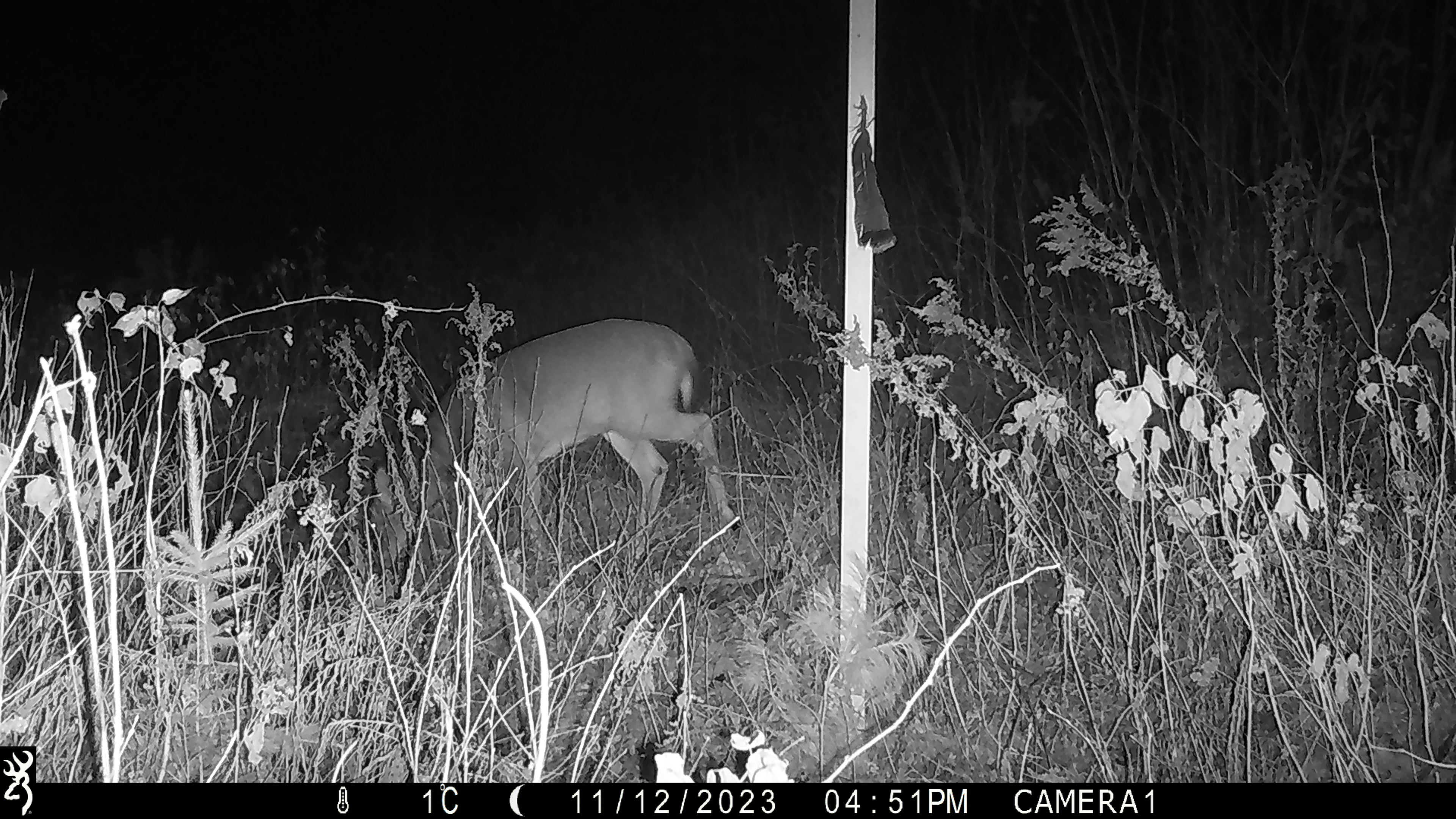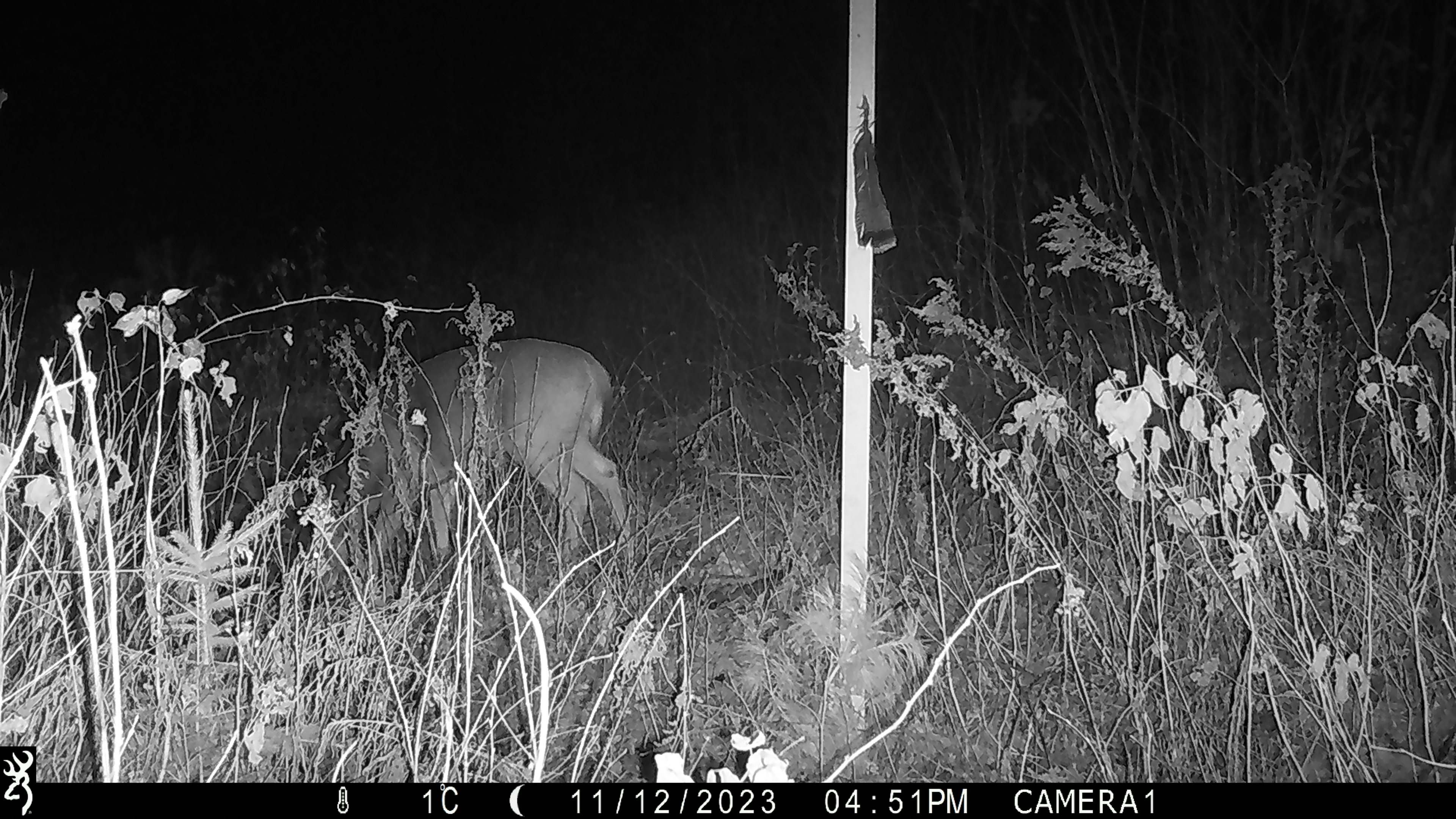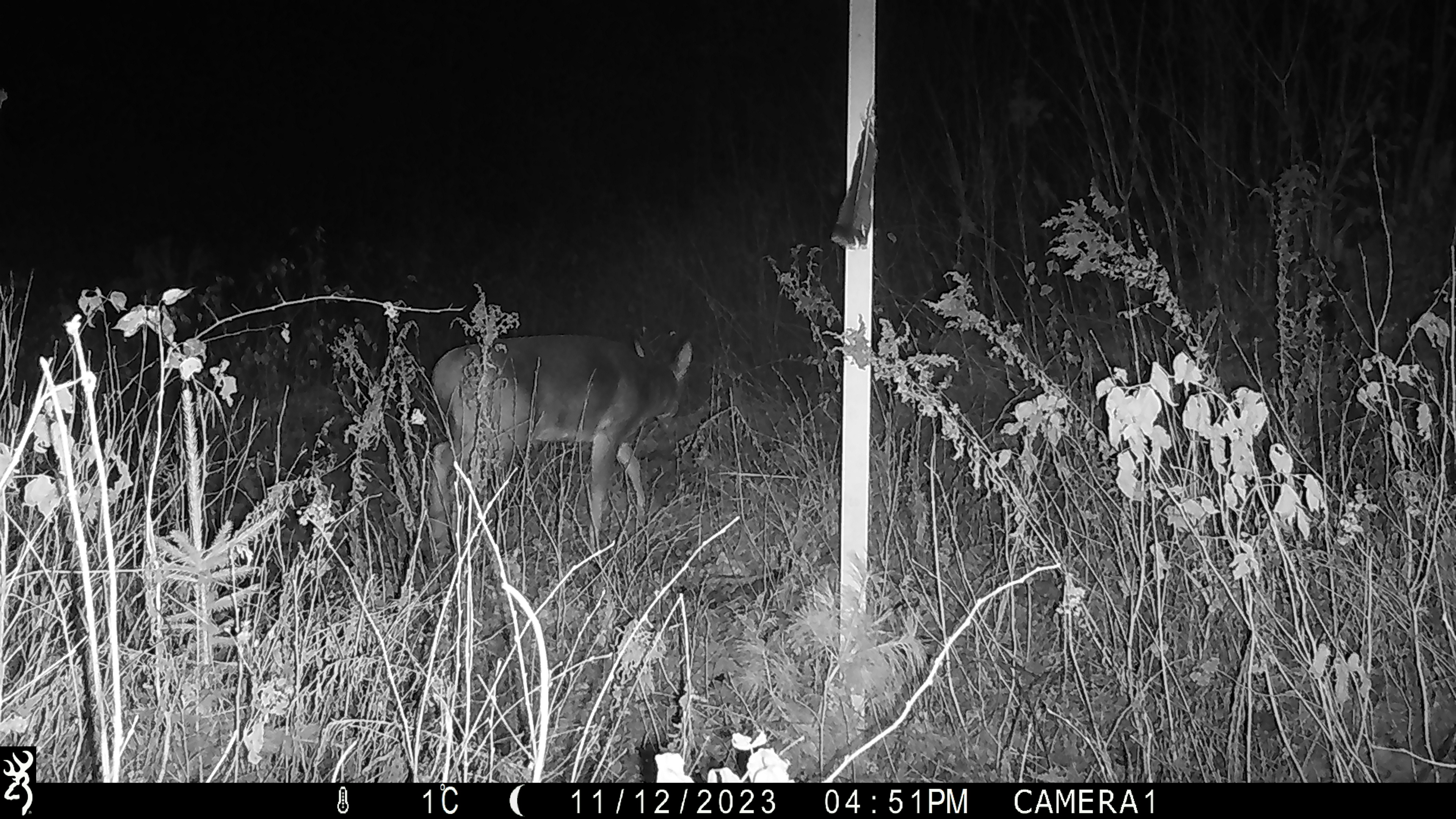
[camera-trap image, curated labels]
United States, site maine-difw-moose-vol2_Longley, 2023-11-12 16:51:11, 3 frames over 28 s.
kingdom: Animalia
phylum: Chordata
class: Mammalia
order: Artiodactyla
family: Cervidae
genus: Odocoileus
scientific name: Odocoileus virginianus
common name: white-tailed deer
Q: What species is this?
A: White-tailed deer (Odocoileus virginianus).